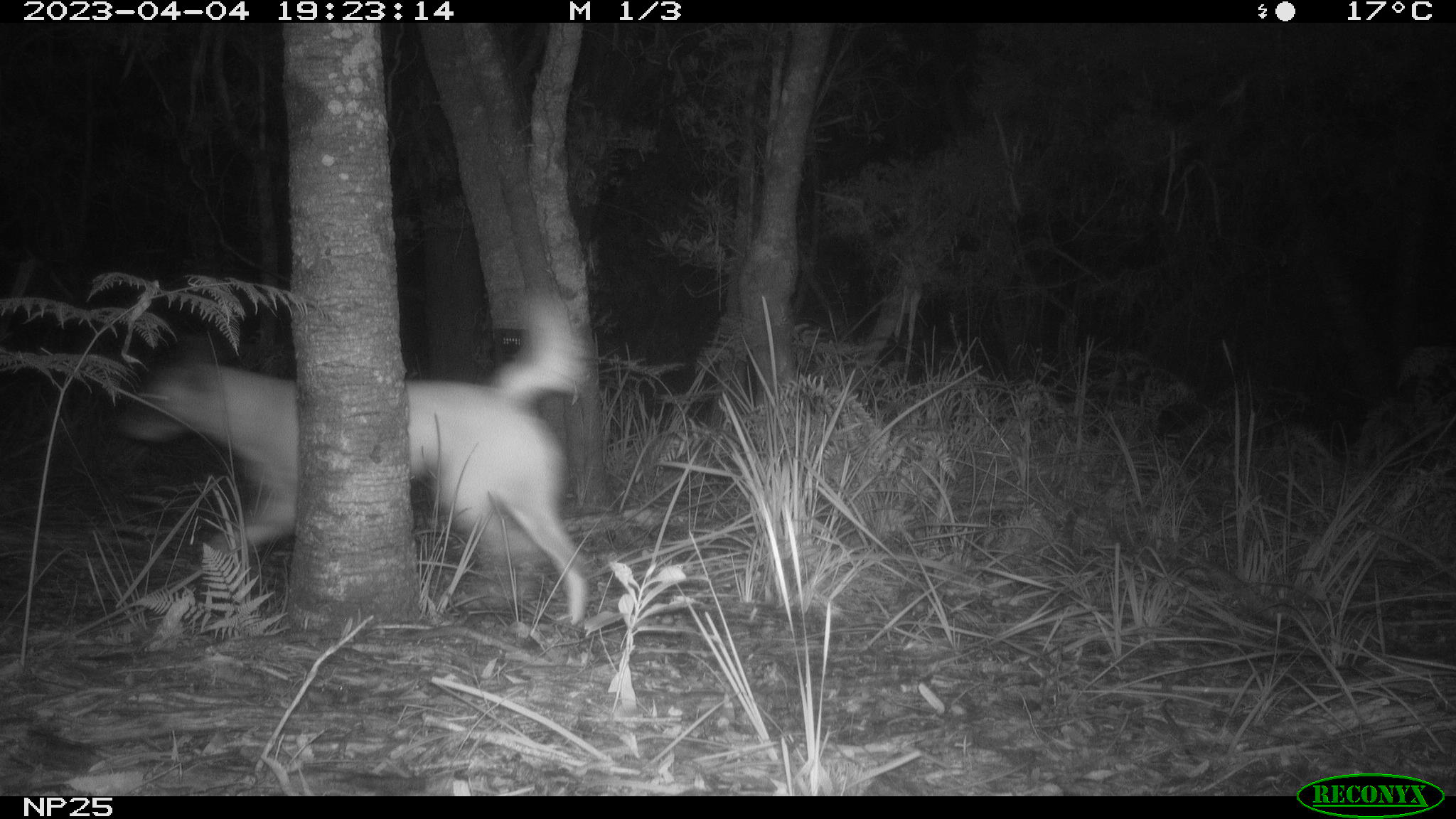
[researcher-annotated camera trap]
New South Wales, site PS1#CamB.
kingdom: Animalia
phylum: Chordata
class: Mammalia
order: Carnivora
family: Canidae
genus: Canis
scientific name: Canis familiaris dingo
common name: dingo